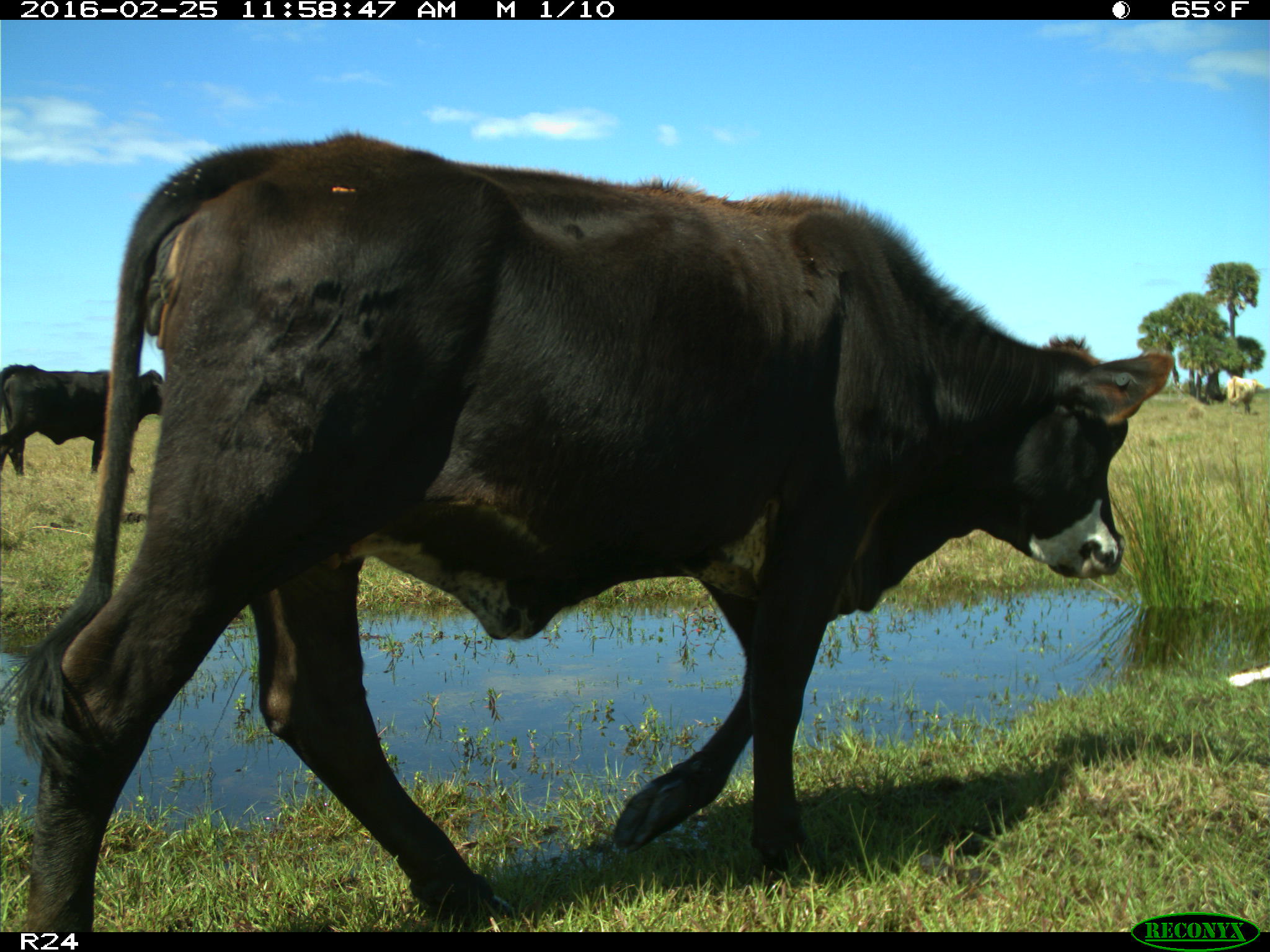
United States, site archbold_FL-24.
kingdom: Animalia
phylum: Chordata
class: Mammalia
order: Artiodactyla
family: Bovidae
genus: Bos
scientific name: Bos taurus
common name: domestic cow